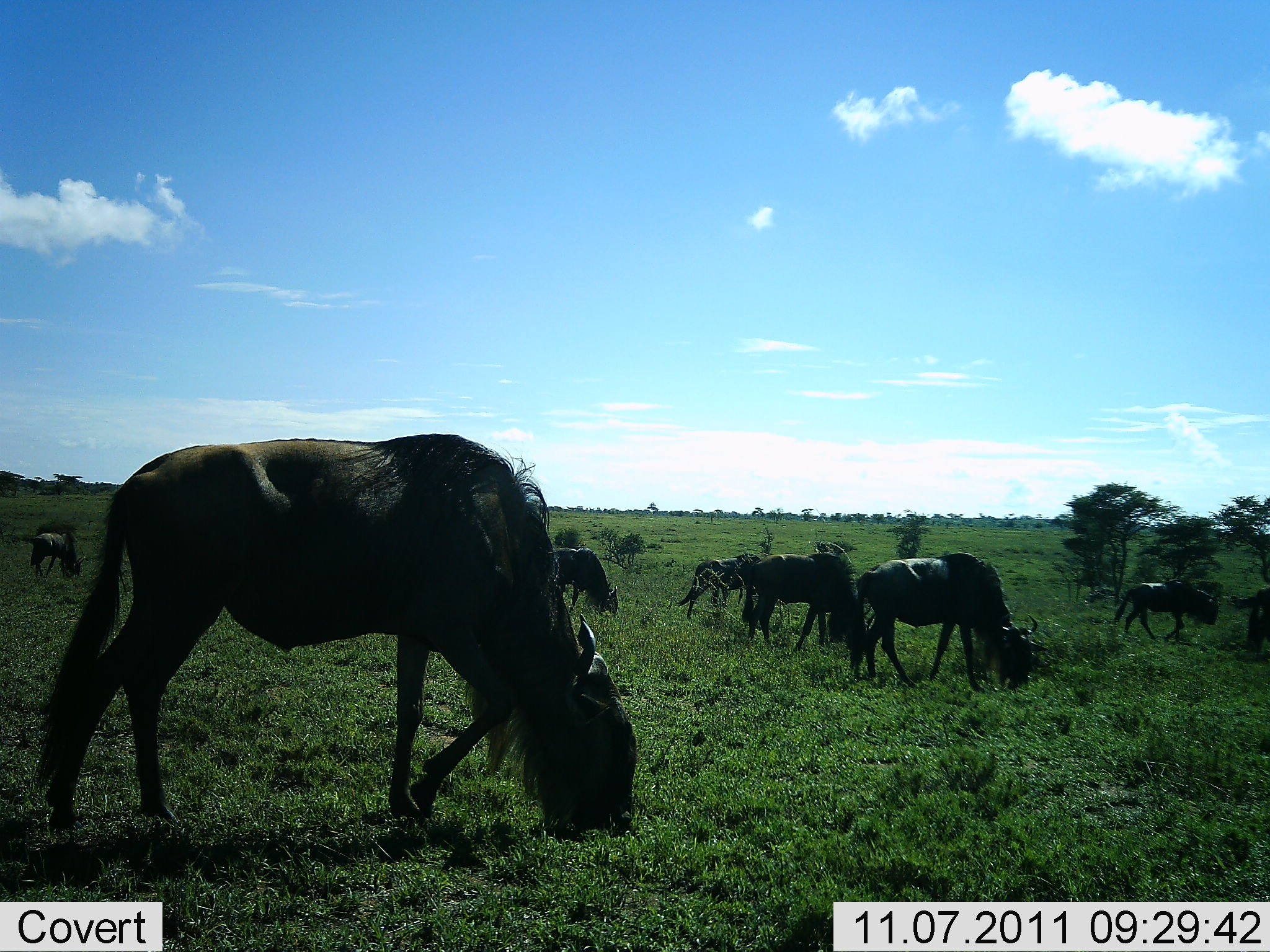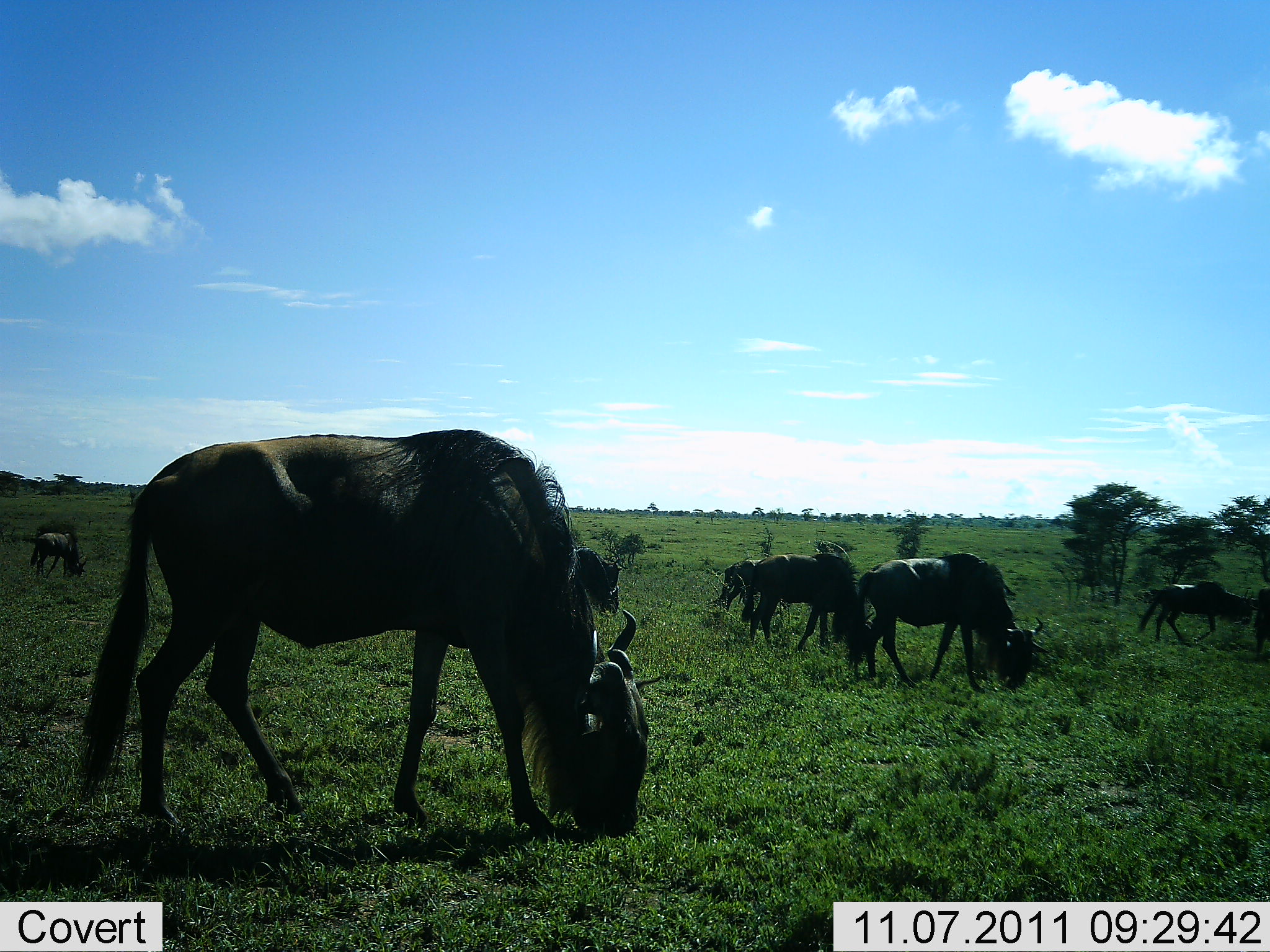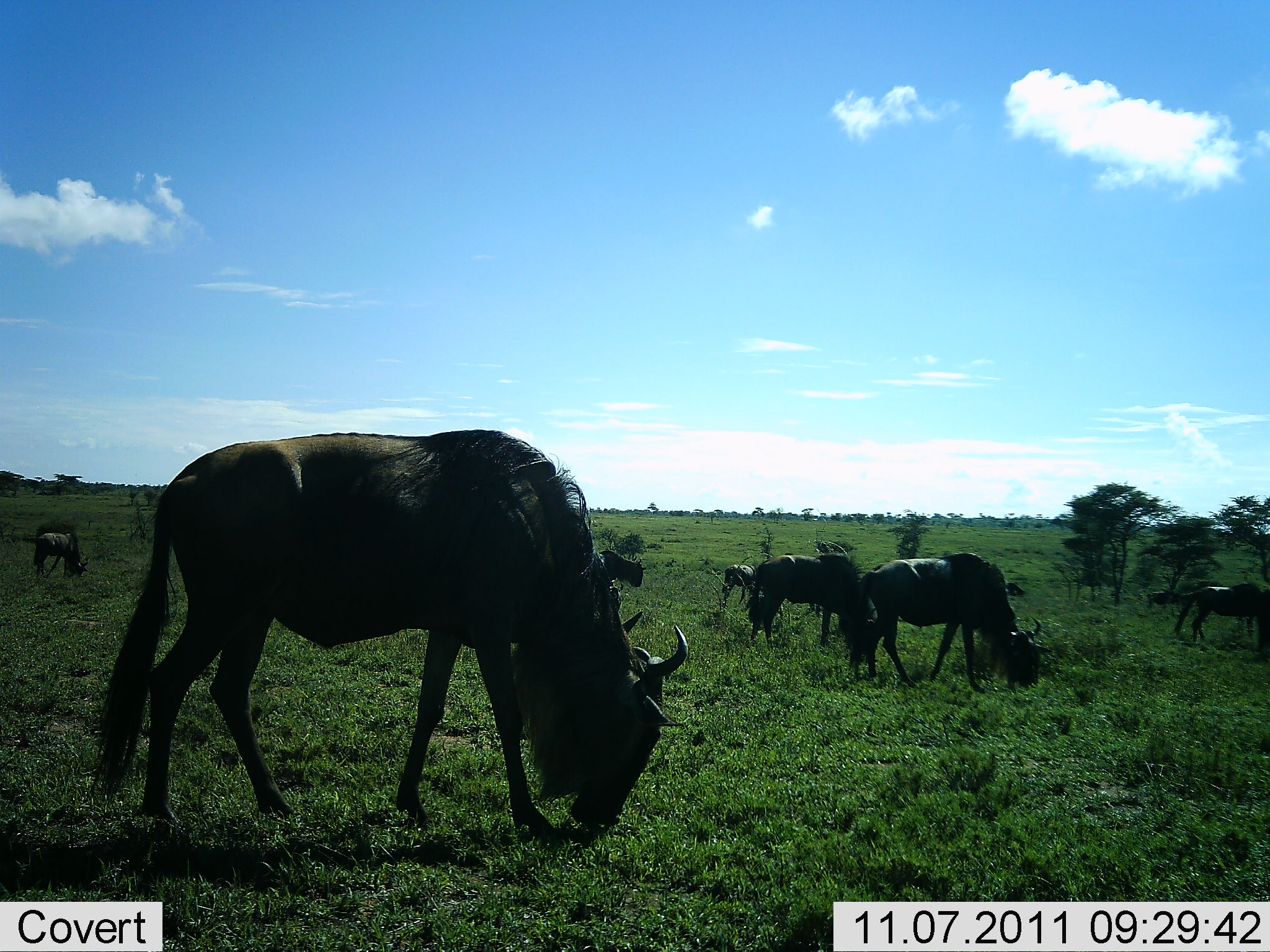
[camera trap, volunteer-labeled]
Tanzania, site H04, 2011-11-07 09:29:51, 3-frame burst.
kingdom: Animalia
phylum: Chordata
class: Mammalia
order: Artiodactyla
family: Bovidae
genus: Connochaetes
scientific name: Connochaetes taurinus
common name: blue wildebeest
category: wildebeest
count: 8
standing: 0%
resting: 0%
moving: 30%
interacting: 0%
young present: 0%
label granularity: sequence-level